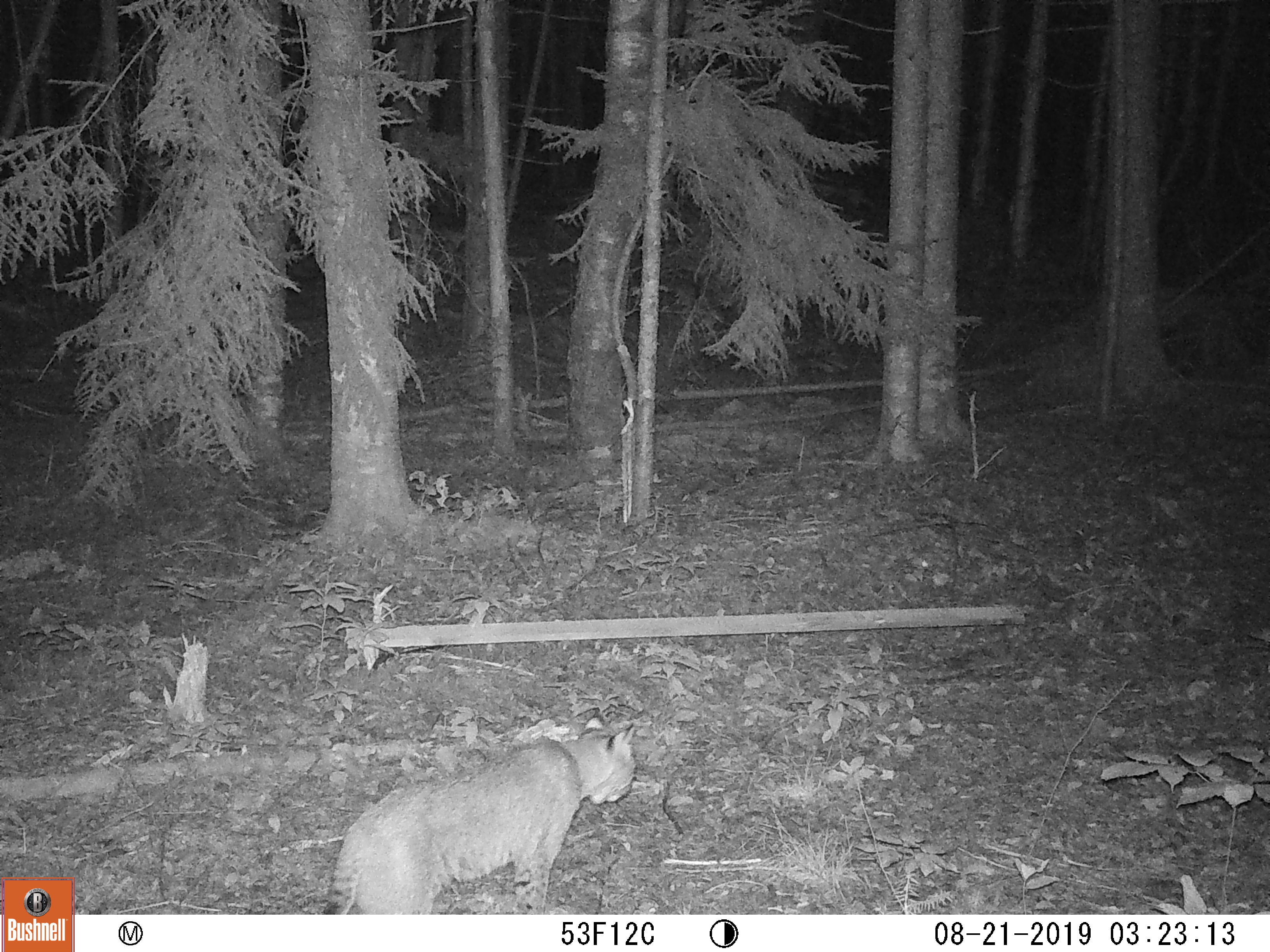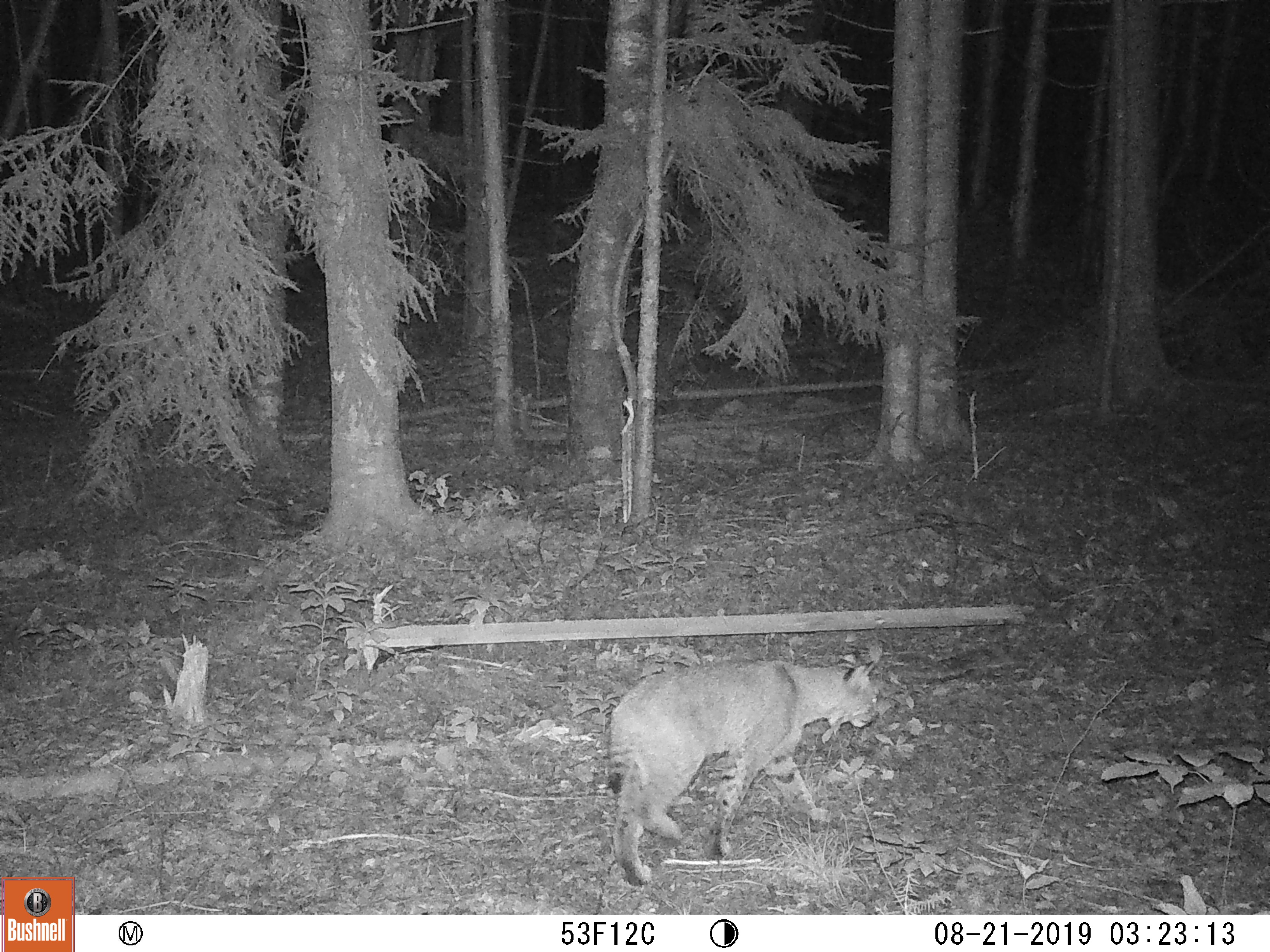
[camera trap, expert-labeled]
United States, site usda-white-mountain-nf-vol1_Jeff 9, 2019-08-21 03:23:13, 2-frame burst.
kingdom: Animalia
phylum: Chordata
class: Mammalia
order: Carnivora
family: Felidae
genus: Lynx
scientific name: Lynx rufus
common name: bobcat